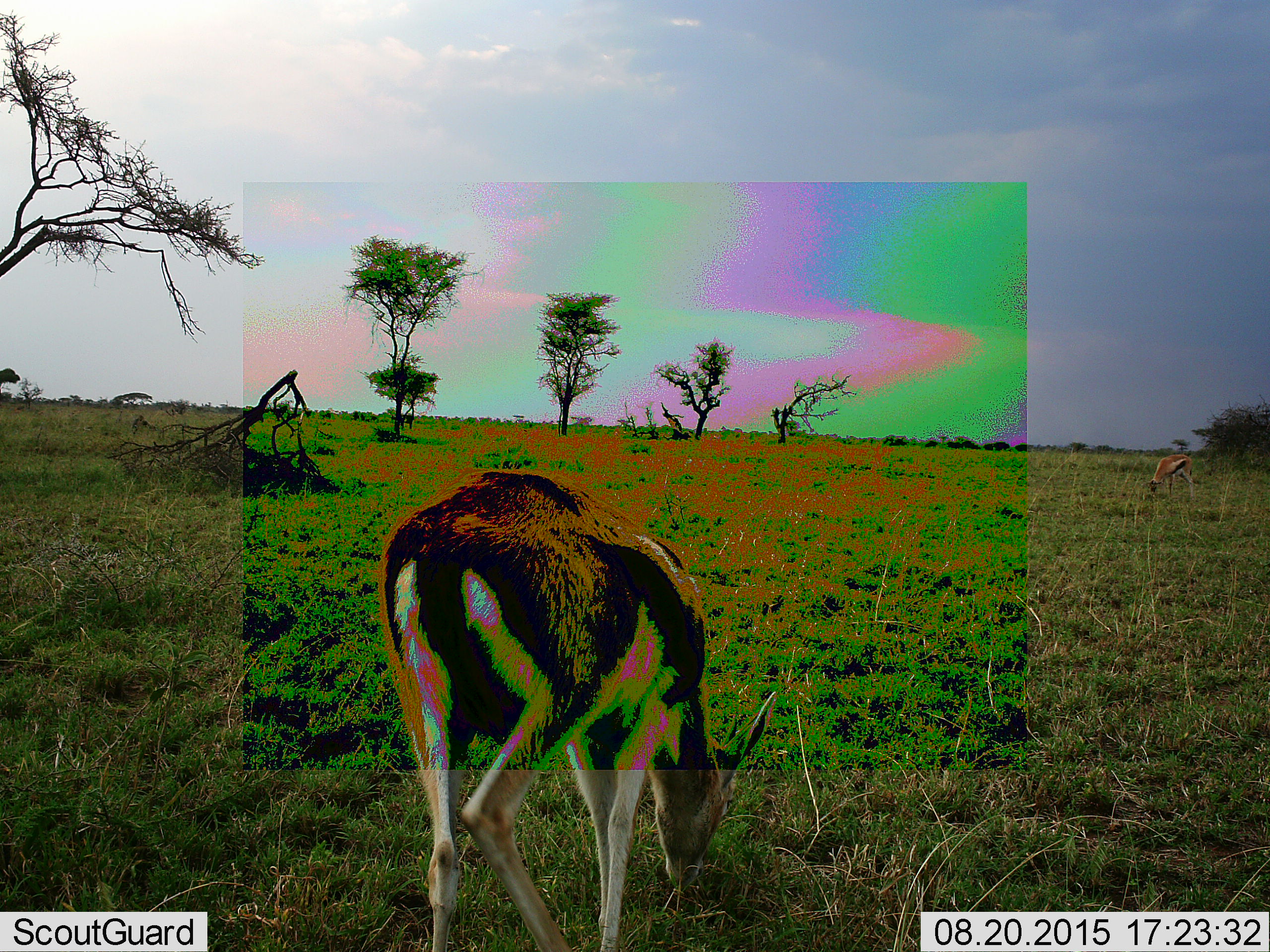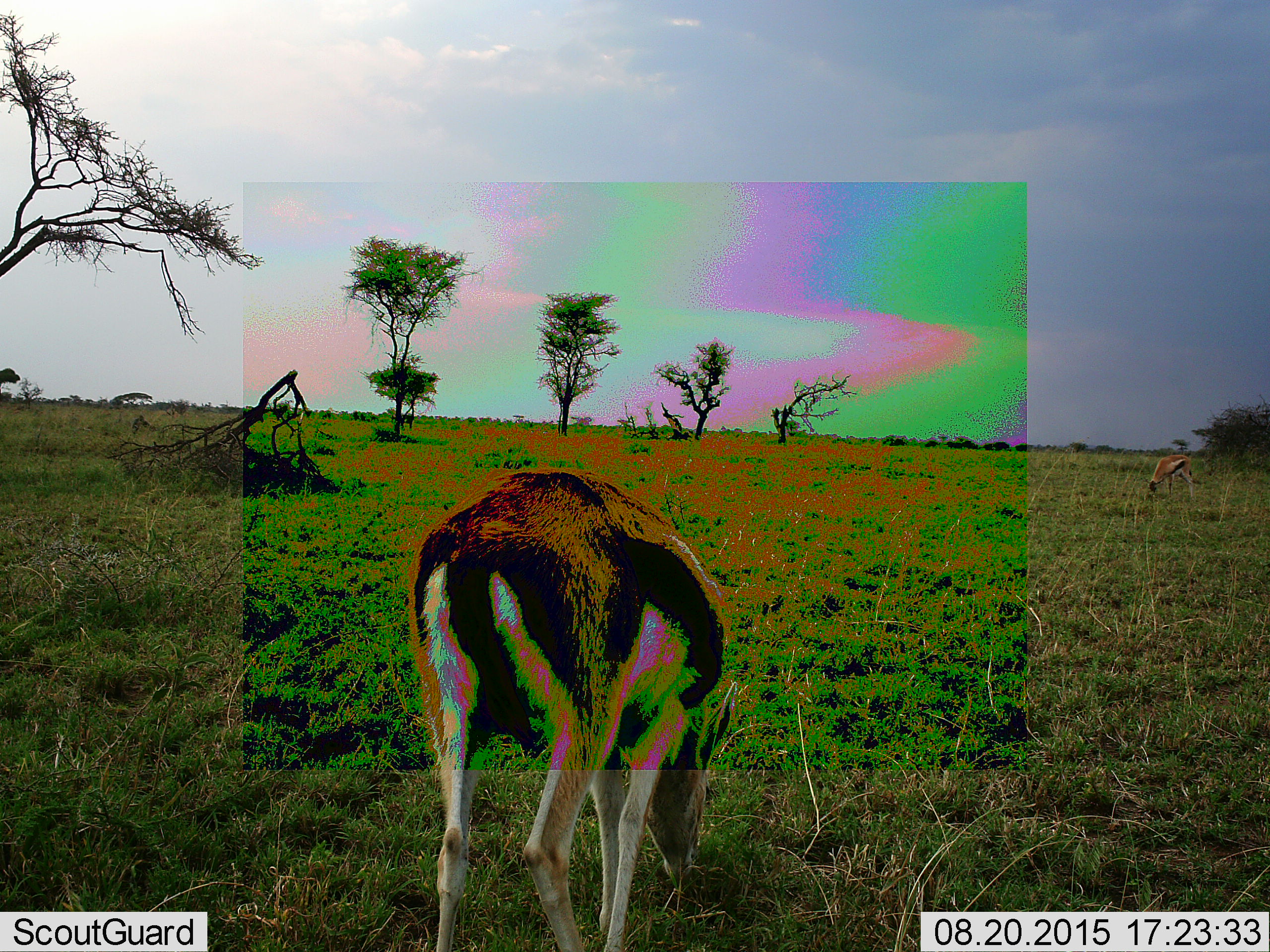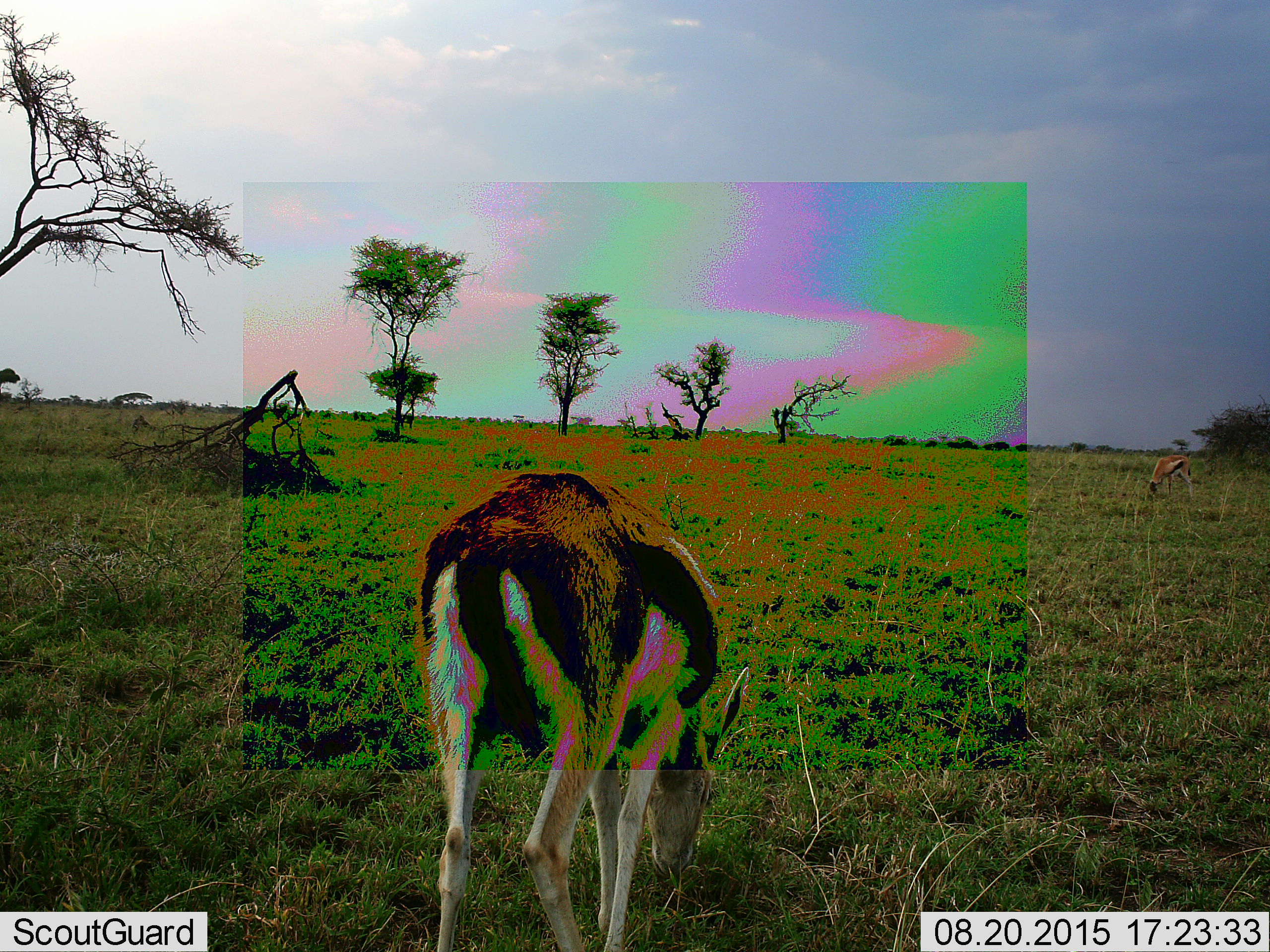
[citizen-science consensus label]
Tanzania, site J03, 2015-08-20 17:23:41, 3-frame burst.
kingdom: Animalia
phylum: Chordata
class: Mammalia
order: Artiodactyla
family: Bovidae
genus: Eudorcas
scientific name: Eudorcas thomsonii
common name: thomson's gazelle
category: gazellethomsons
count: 2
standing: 50%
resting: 0%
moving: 17%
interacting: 0%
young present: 0%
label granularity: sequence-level